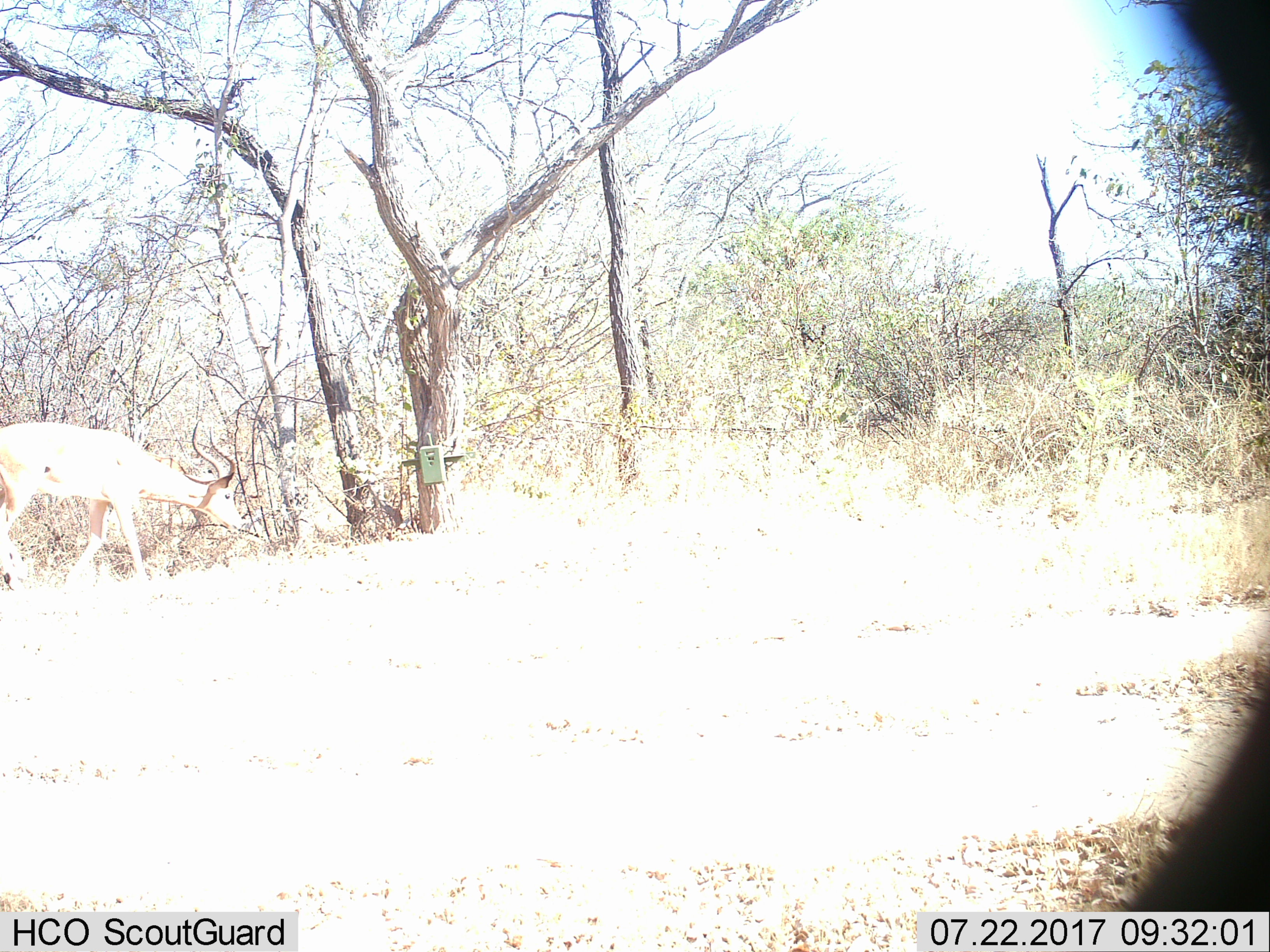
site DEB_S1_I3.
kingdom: Animalia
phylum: Chordata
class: Mammalia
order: Artiodactyla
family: Bovidae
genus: Aepyceros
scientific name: Aepyceros melampus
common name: impala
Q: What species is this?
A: Impala (Aepyceros melampus).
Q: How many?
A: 1.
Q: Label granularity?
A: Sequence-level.